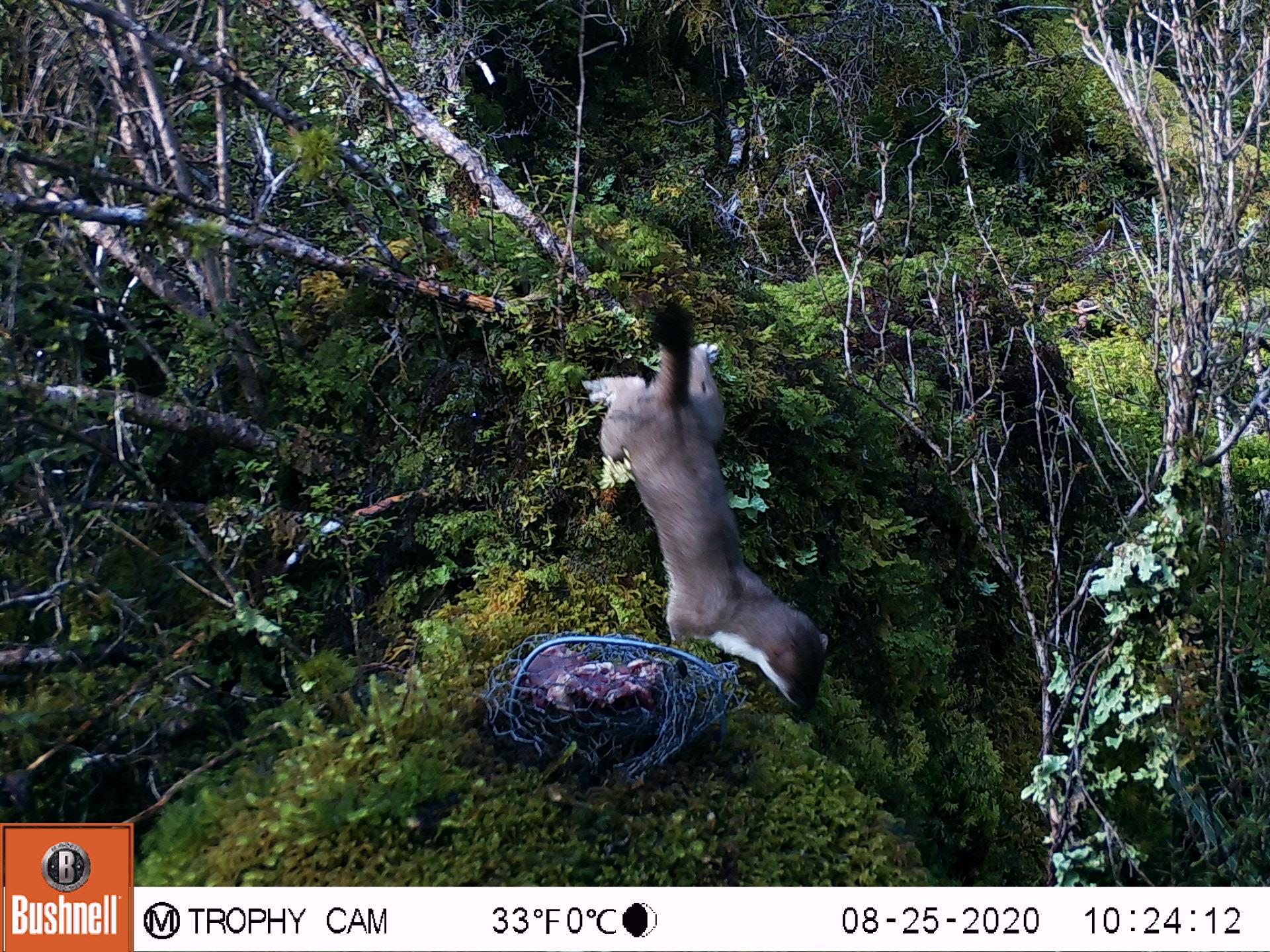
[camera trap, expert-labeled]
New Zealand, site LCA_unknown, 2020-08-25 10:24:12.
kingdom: Animalia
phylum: Chordata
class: Mammalia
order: Carnivora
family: Mustelidae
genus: Mustela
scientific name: Mustela erminea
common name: stoat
Stoat (Mustela erminea).